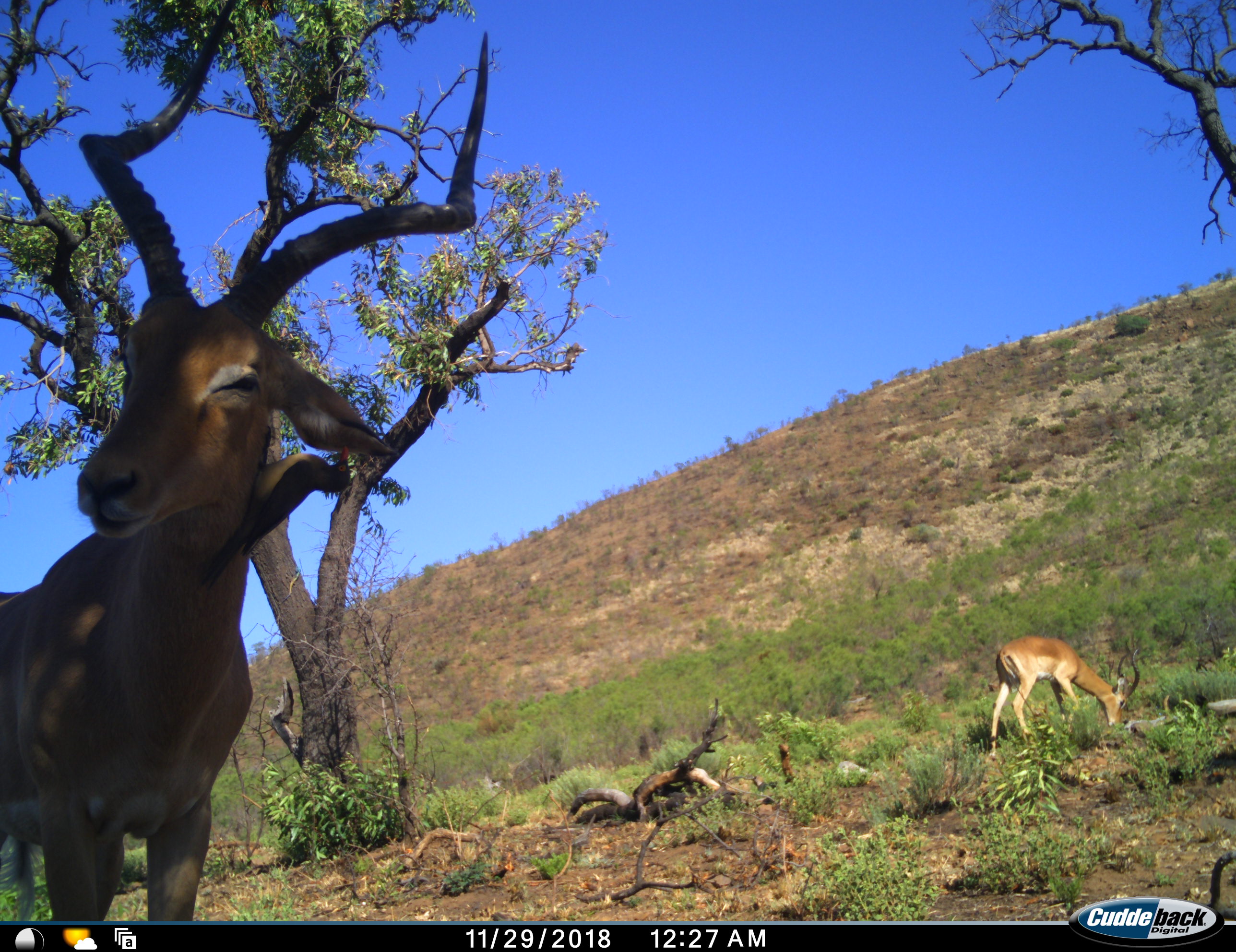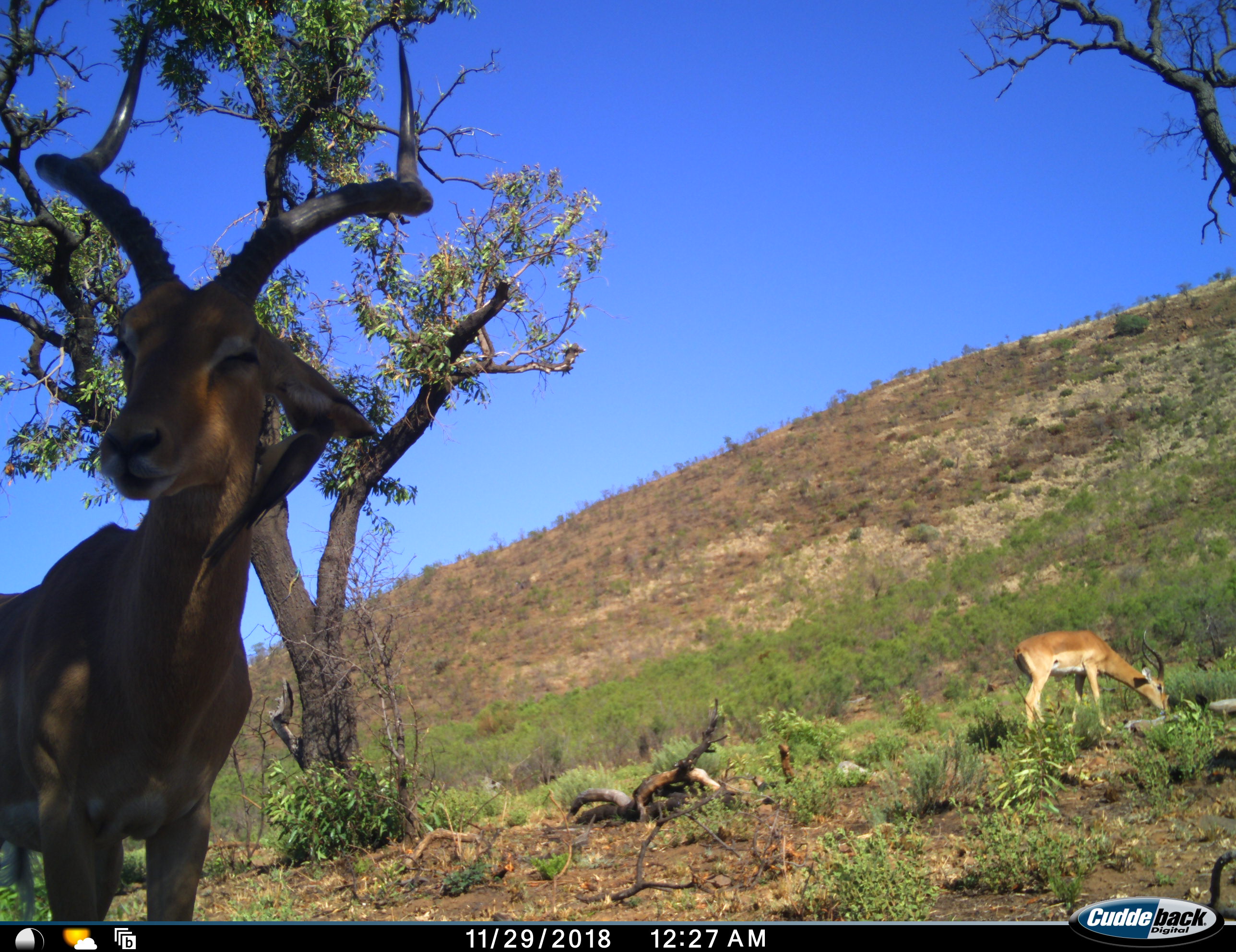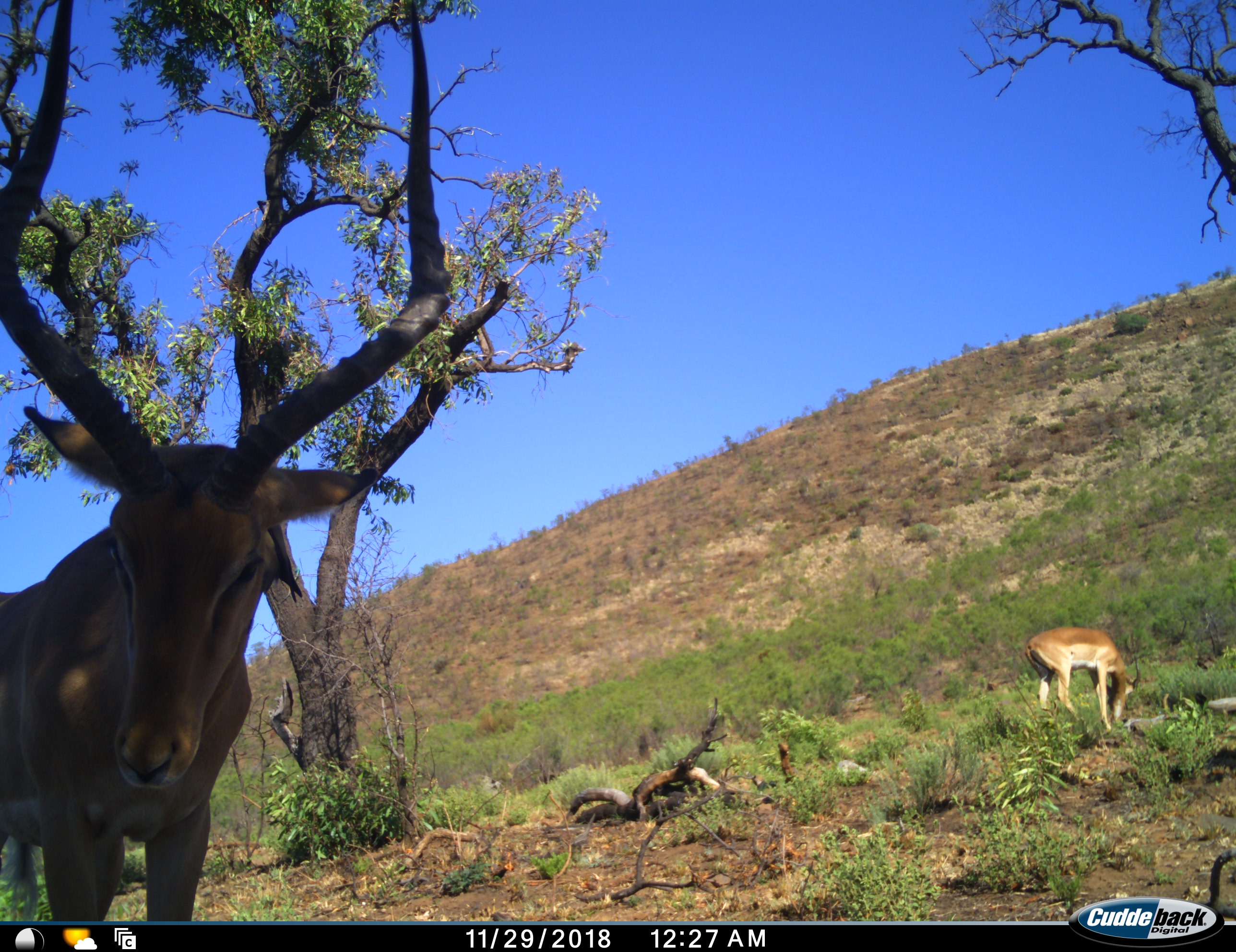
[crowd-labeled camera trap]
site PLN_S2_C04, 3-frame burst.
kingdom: Animalia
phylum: Chordata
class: Mammalia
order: Artiodactyla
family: Bovidae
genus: Aepyceros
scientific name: Aepyceros melampus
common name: impala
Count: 2.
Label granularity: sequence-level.